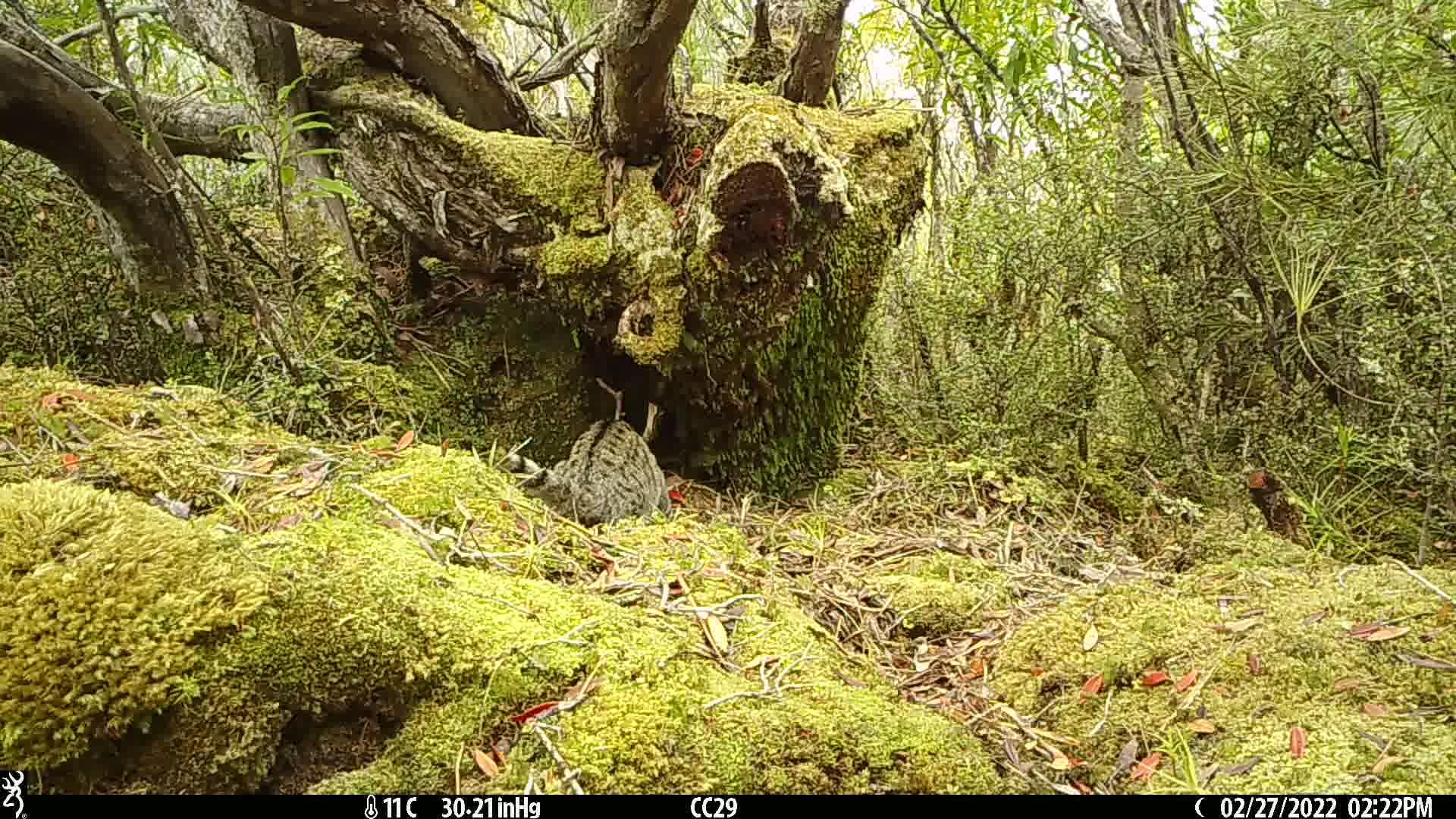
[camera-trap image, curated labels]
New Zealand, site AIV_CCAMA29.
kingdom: Animalia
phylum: Chordata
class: Mammalia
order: Carnivora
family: Felidae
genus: Felis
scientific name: Felis catus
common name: domestic cat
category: cat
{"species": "cat (domestic cat) (Felis catus)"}